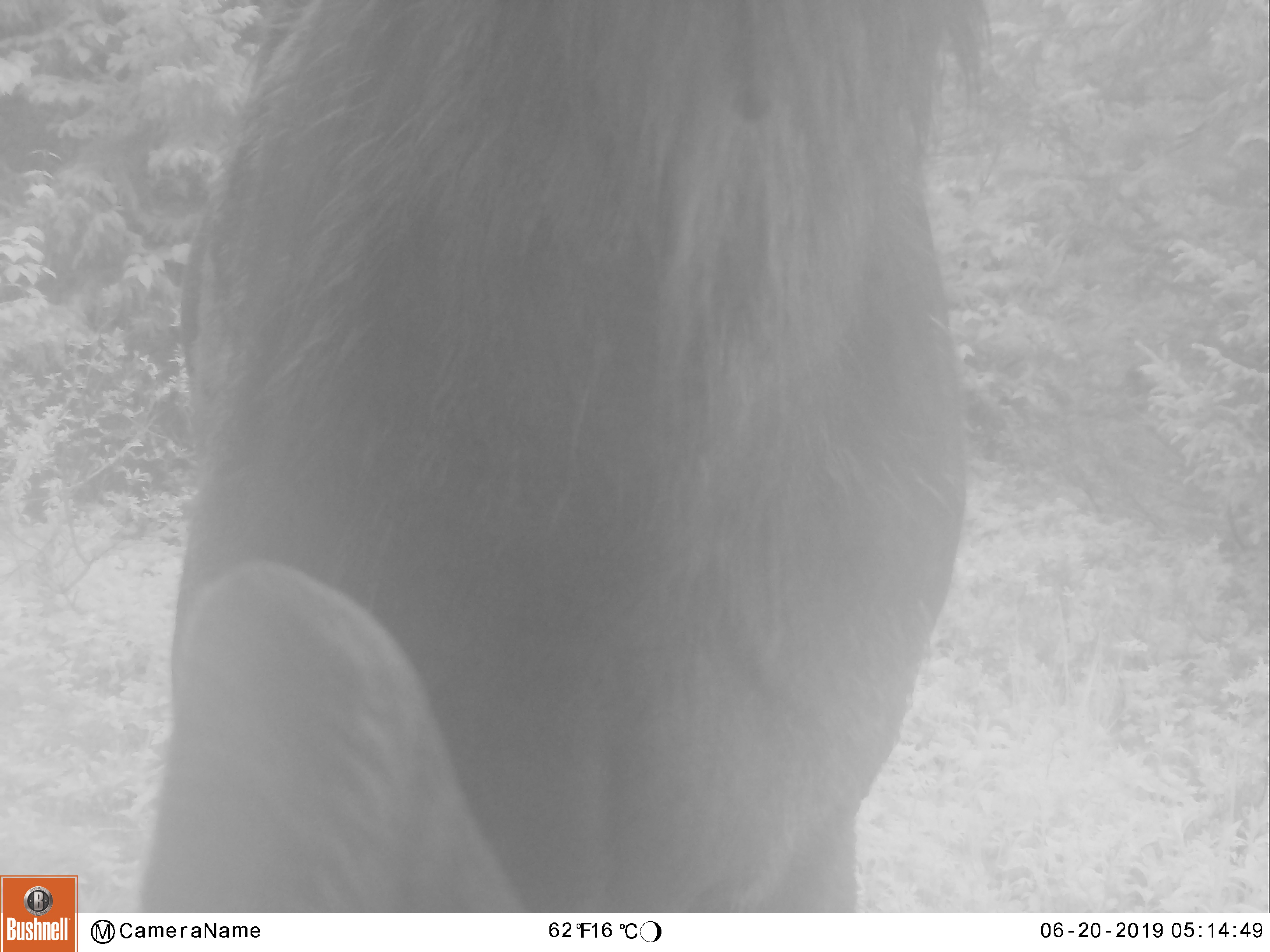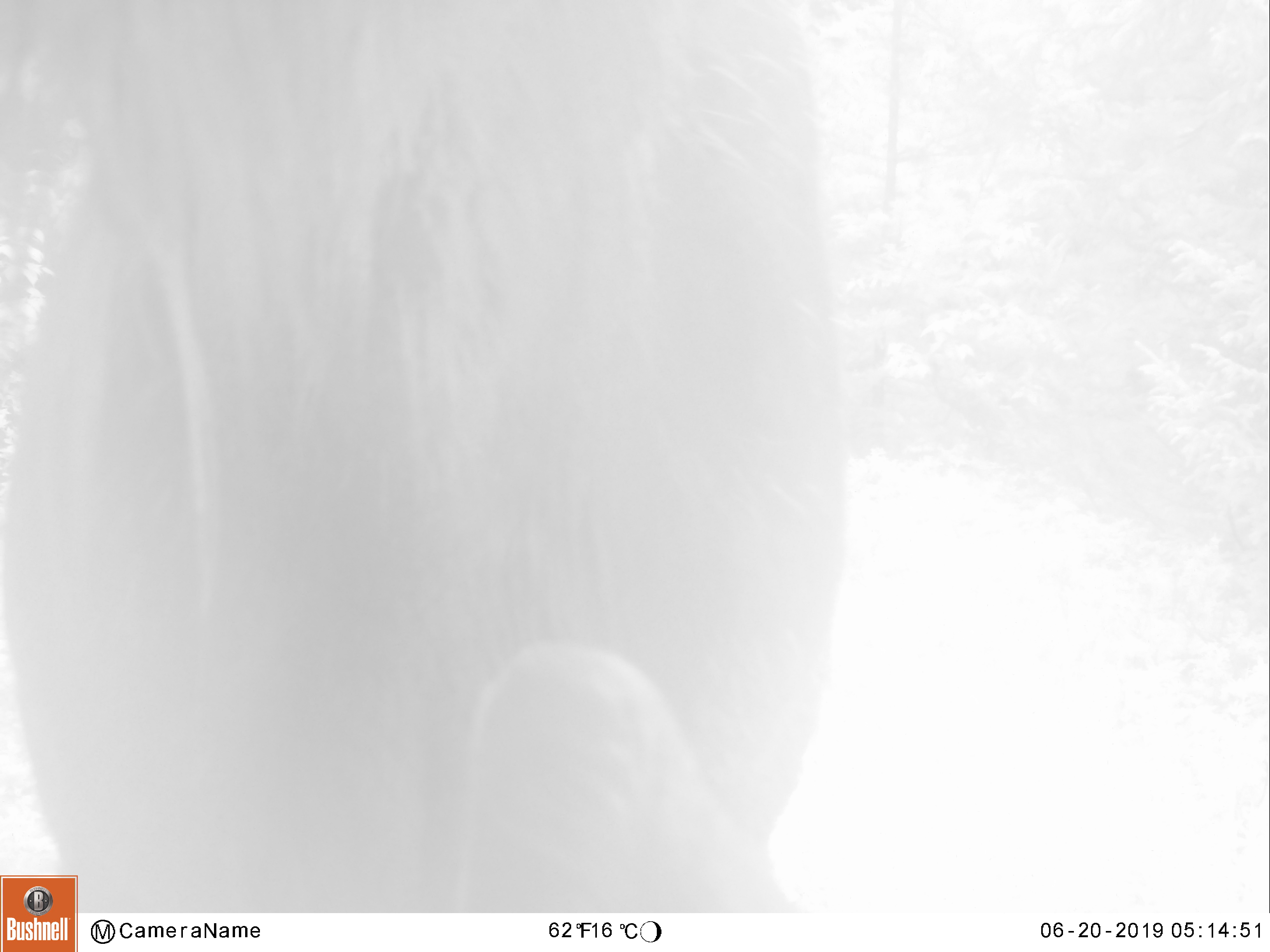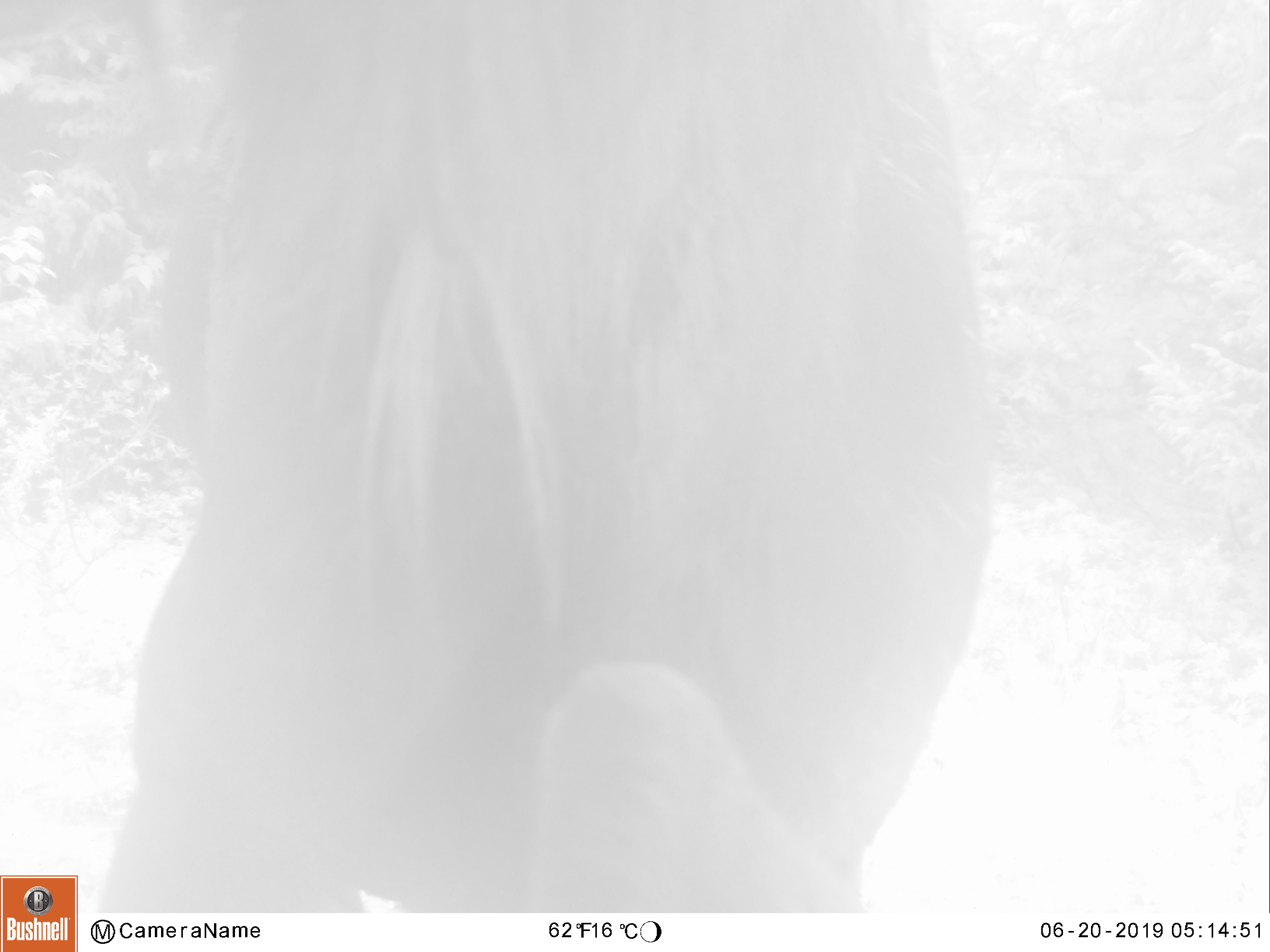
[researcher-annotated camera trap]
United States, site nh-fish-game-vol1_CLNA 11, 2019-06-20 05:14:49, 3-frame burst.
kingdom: Animalia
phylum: Chordata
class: Mammalia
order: Artiodactyla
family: Cervidae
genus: Alces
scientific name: Alces alces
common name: moose